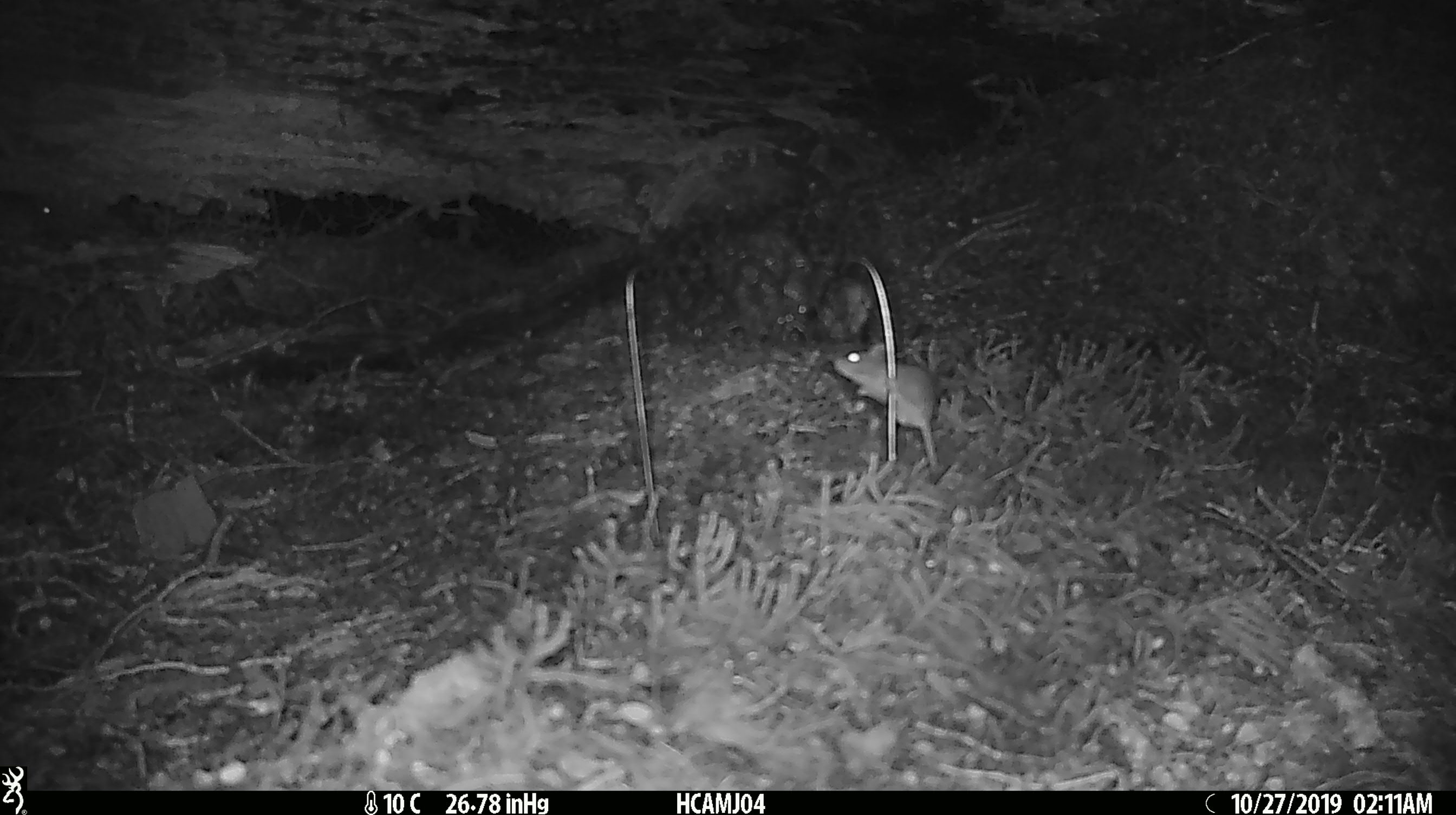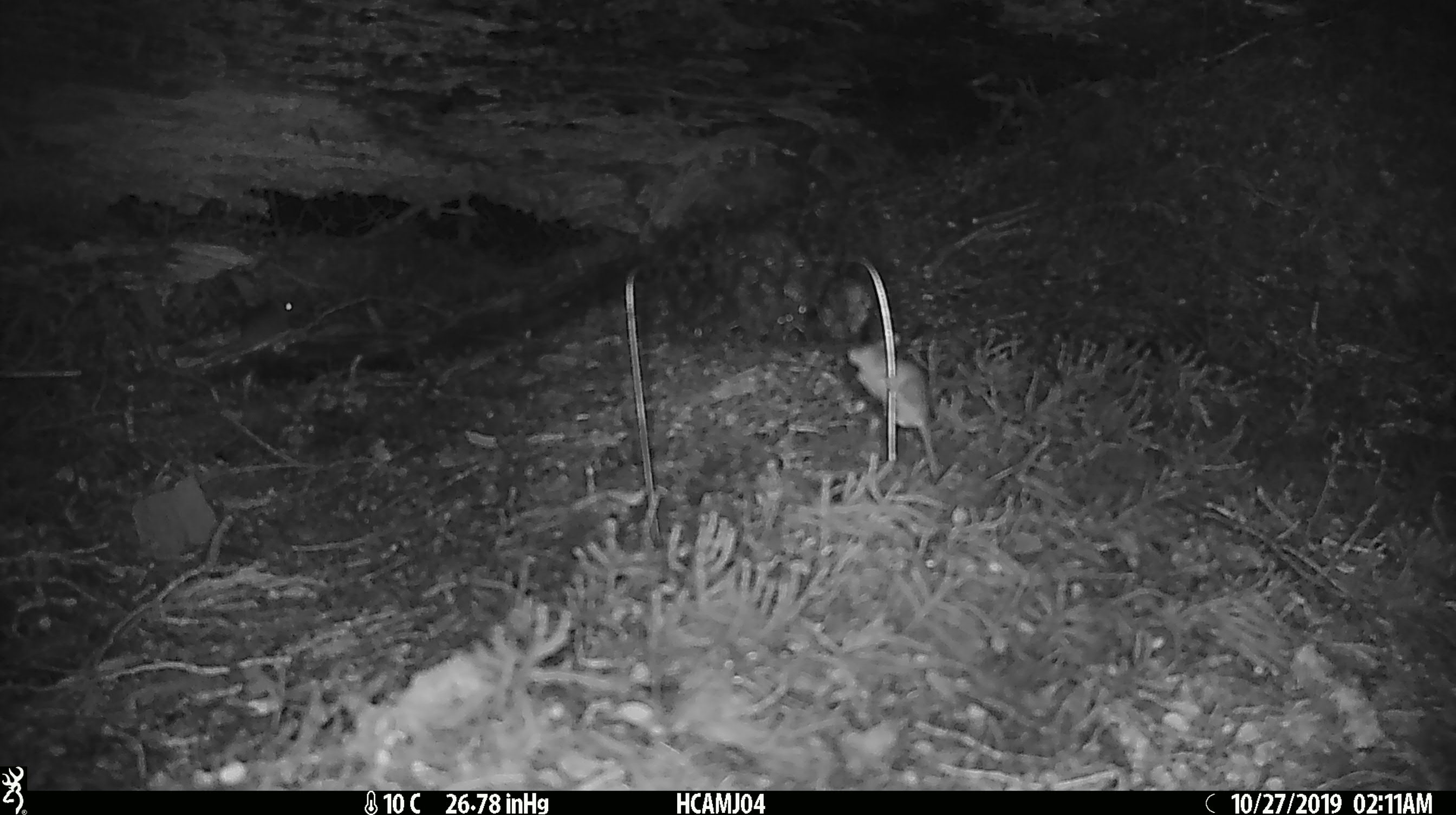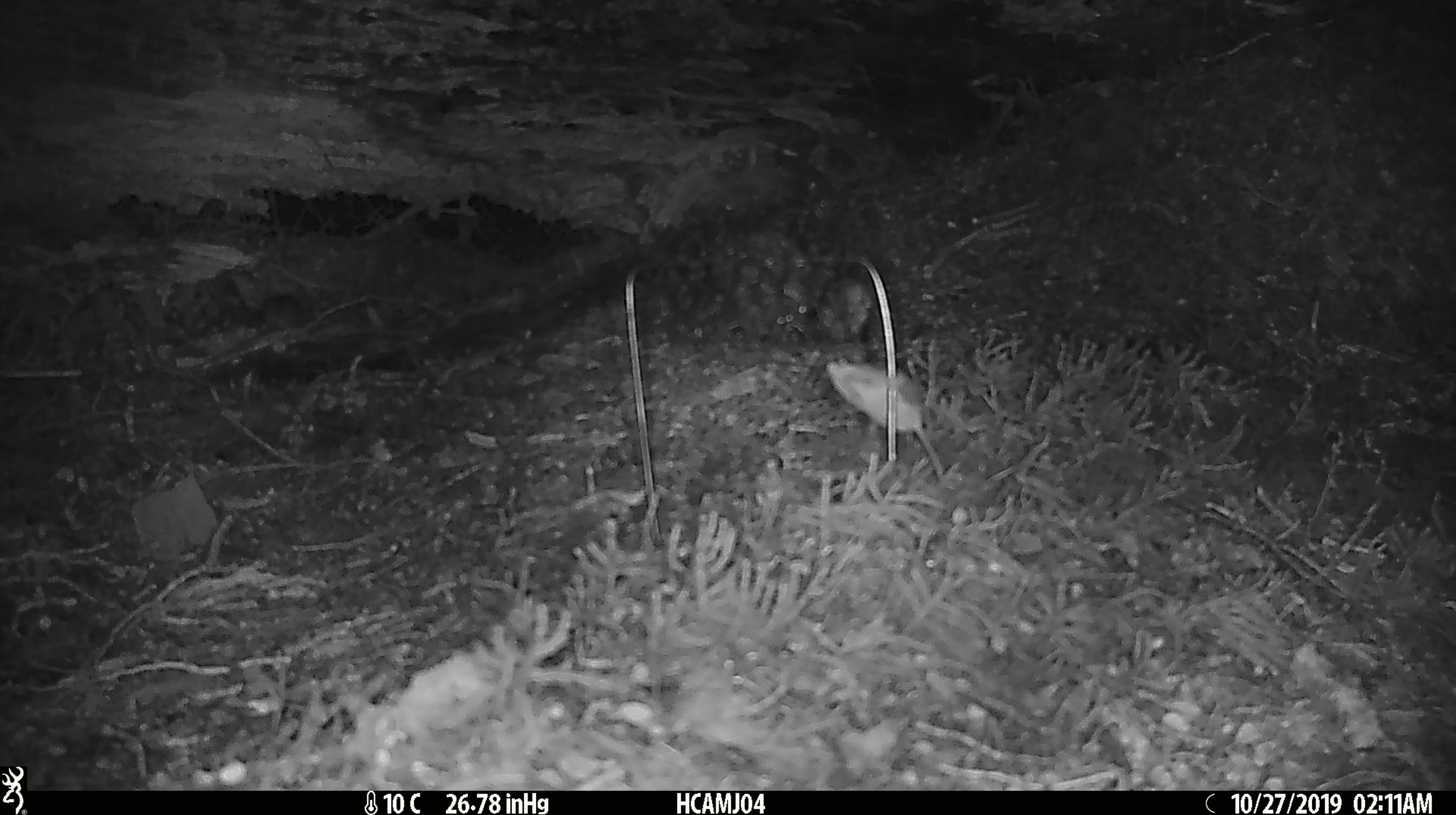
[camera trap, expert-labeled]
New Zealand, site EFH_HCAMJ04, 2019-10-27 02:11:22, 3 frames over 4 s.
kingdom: Animalia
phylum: Chordata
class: Mammalia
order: Rodentia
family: Muridae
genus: Mus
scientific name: Mus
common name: mouse